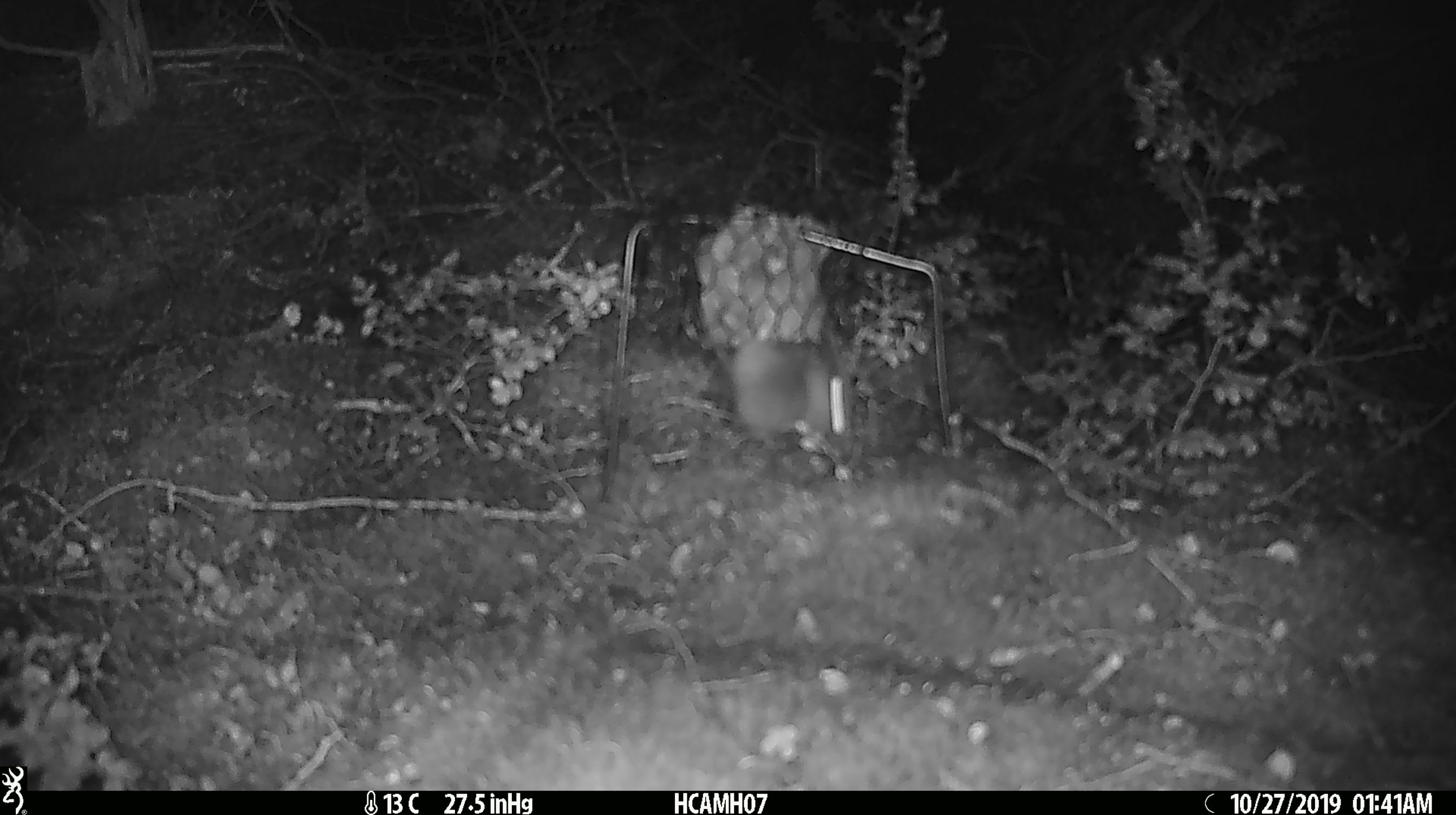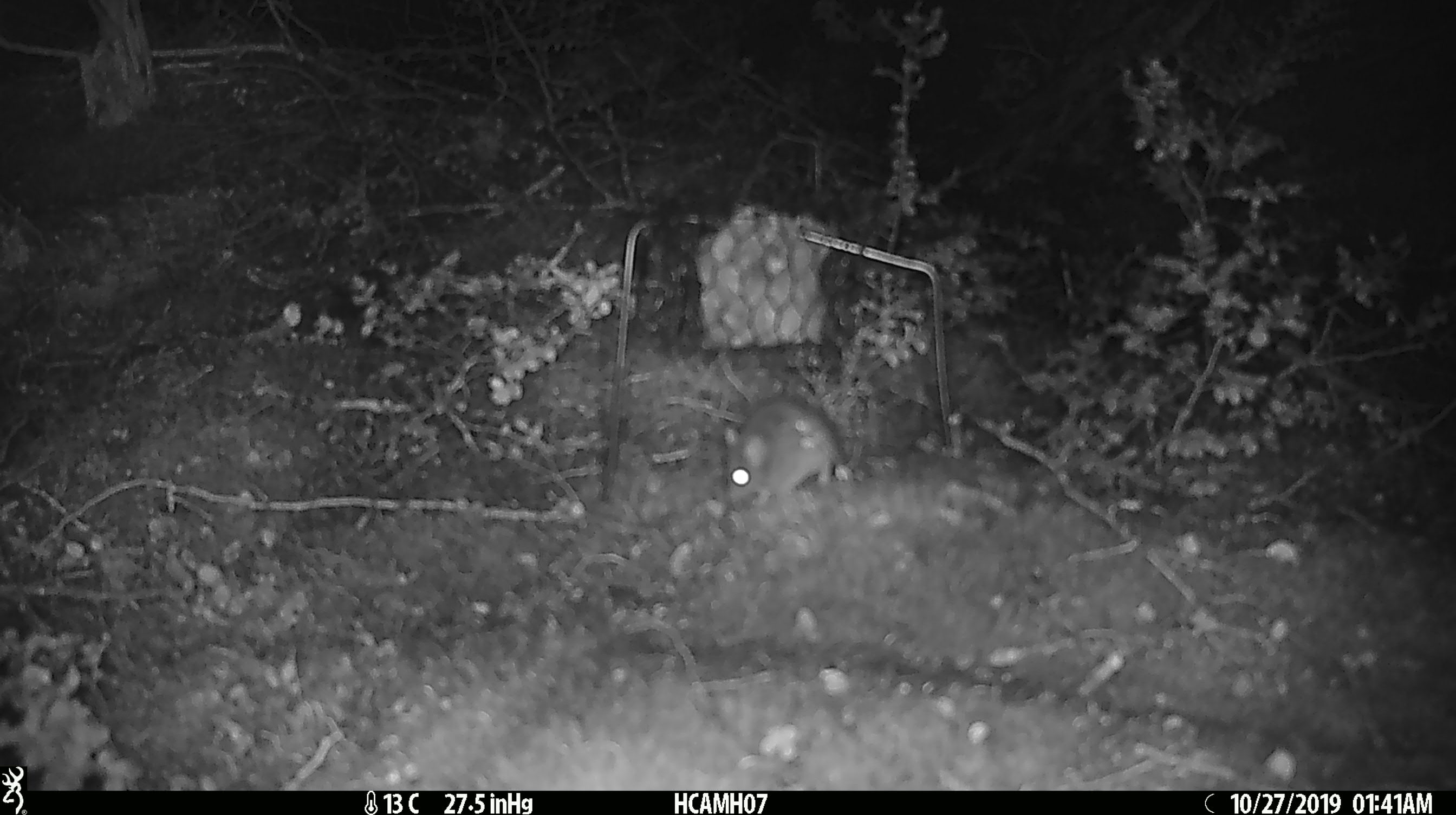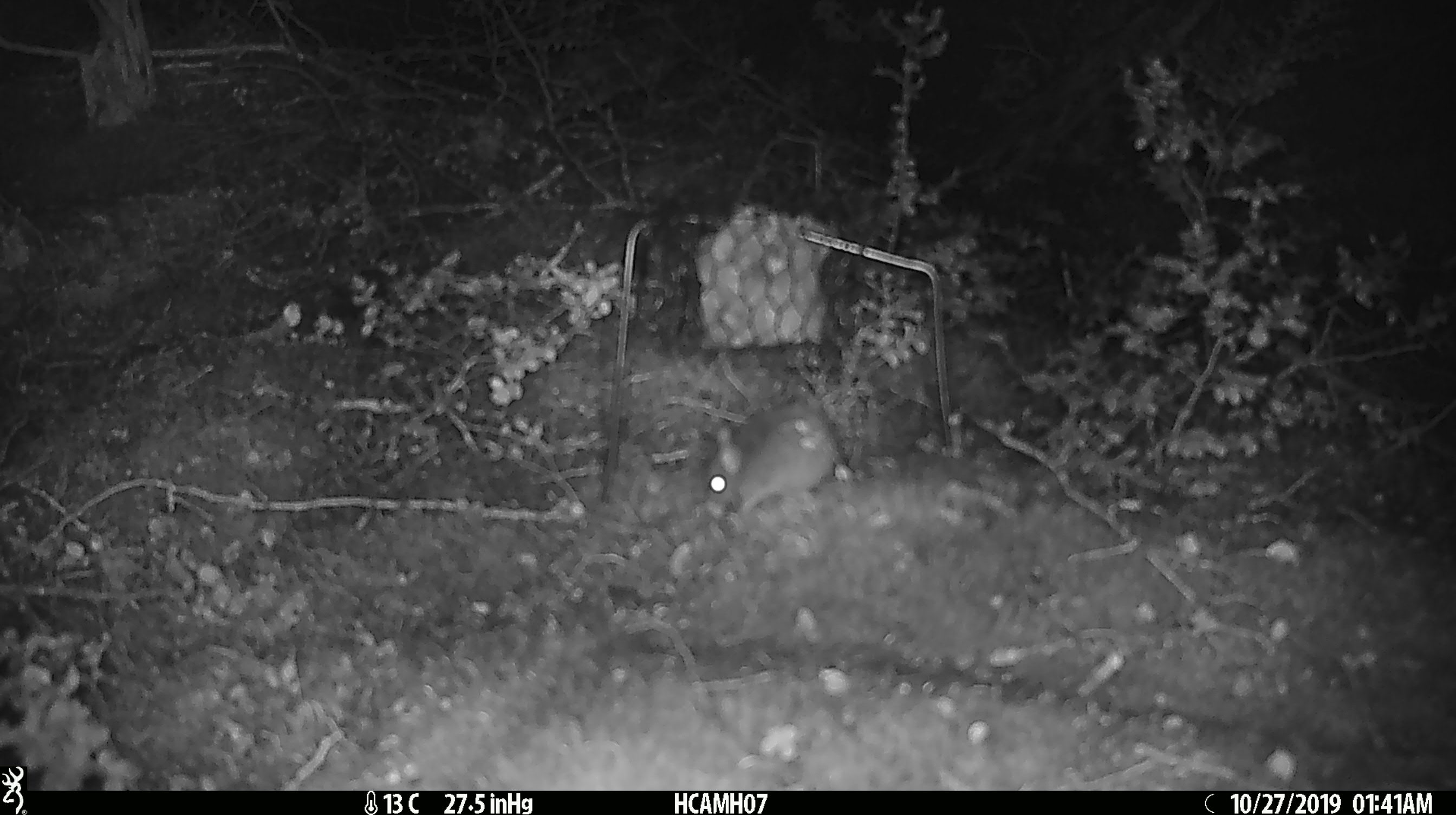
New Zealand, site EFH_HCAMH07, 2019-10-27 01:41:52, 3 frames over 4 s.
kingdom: Animalia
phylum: Chordata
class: Mammalia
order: Rodentia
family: Muridae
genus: Mus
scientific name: Mus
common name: mouse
Mouse (Mus).